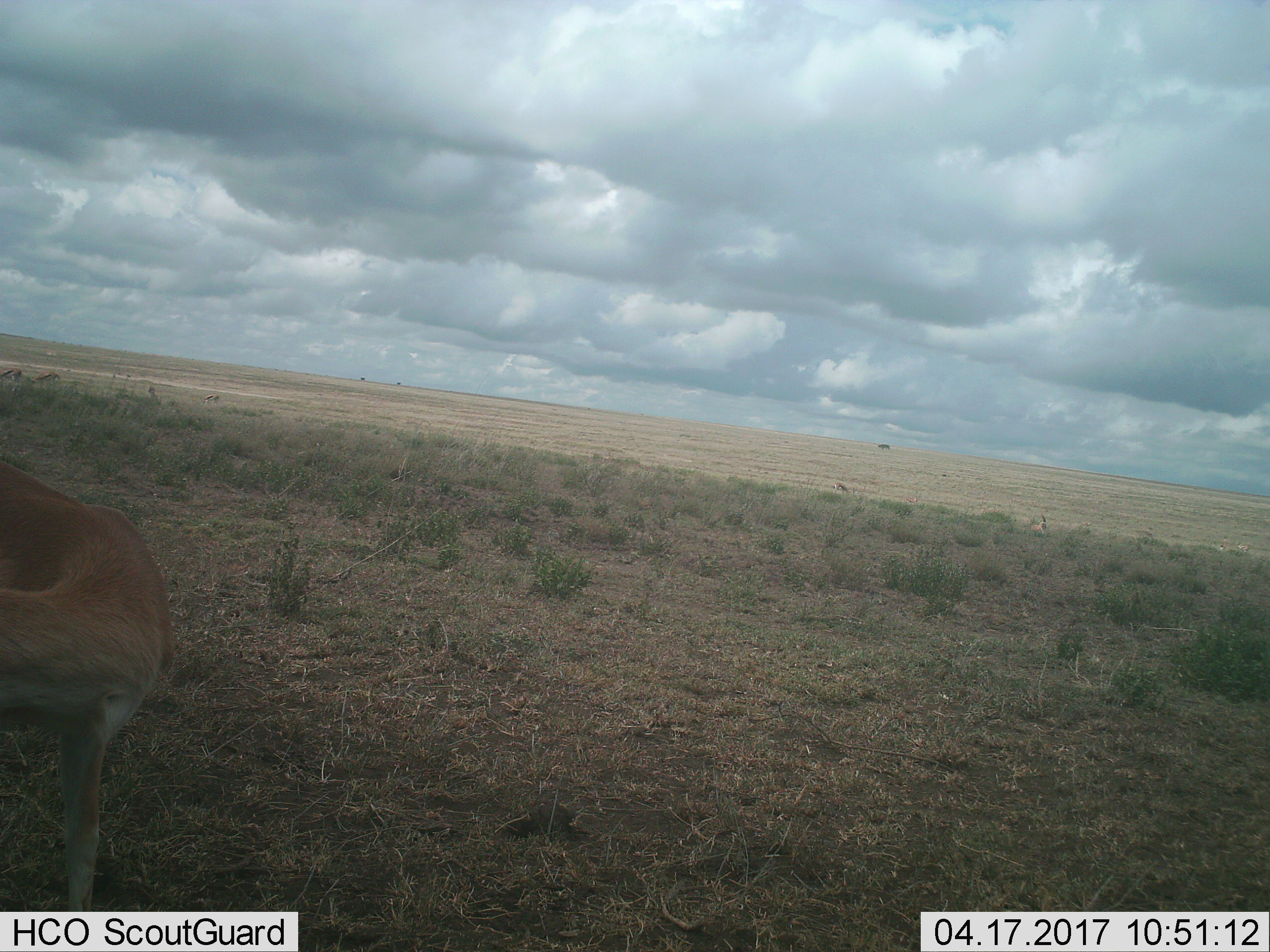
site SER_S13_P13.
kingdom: Animalia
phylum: Chordata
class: Mammalia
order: Artiodactyla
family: Bovidae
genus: Eudorcas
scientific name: Eudorcas thomsonii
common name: thomson's gazelle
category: gazellethomsons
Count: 8.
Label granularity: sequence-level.